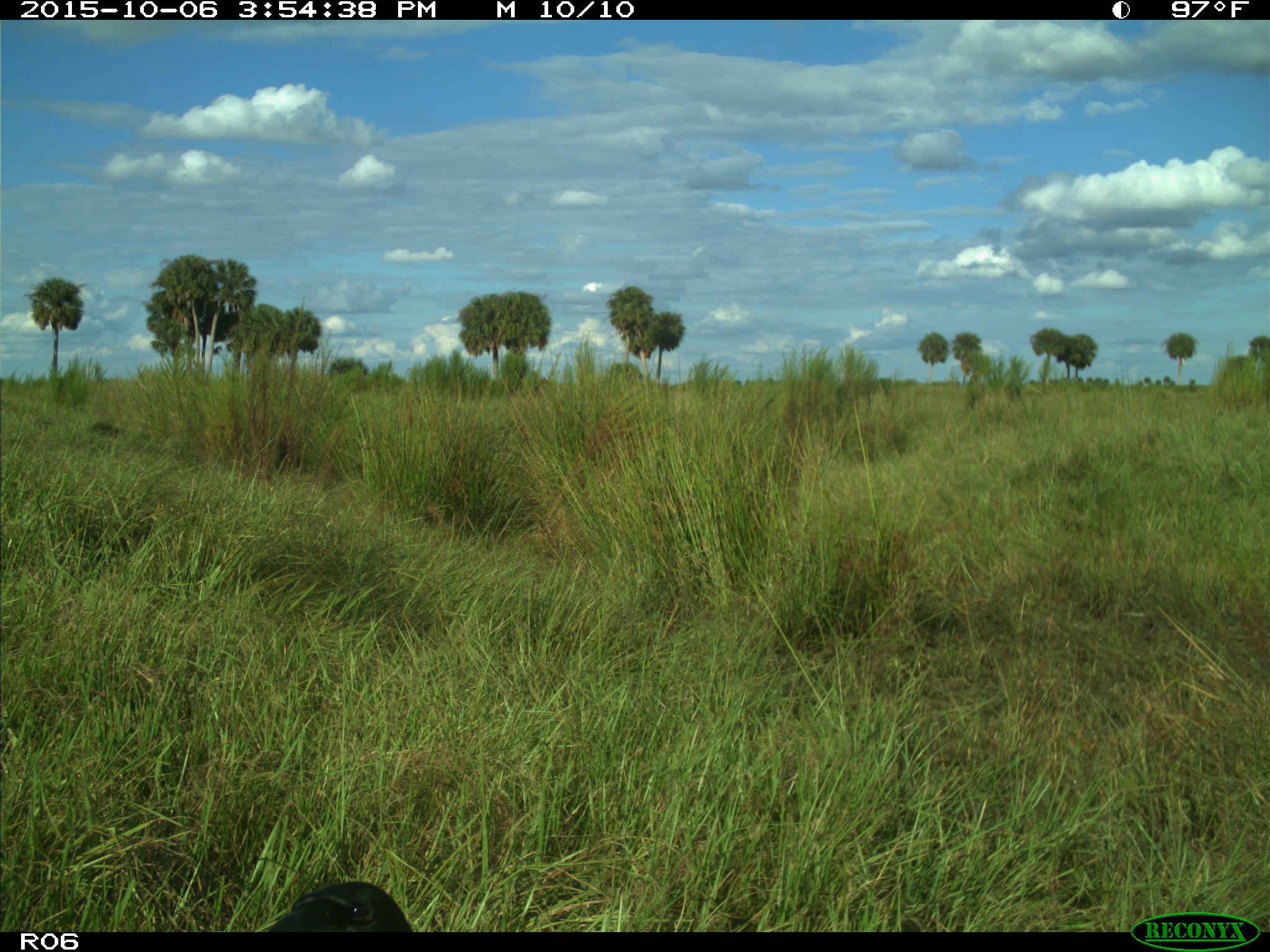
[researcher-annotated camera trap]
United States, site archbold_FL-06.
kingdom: Animalia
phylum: Chordata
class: Aves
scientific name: Aves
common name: birds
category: unidentified bird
Unidentified bird (birds) (Aves).